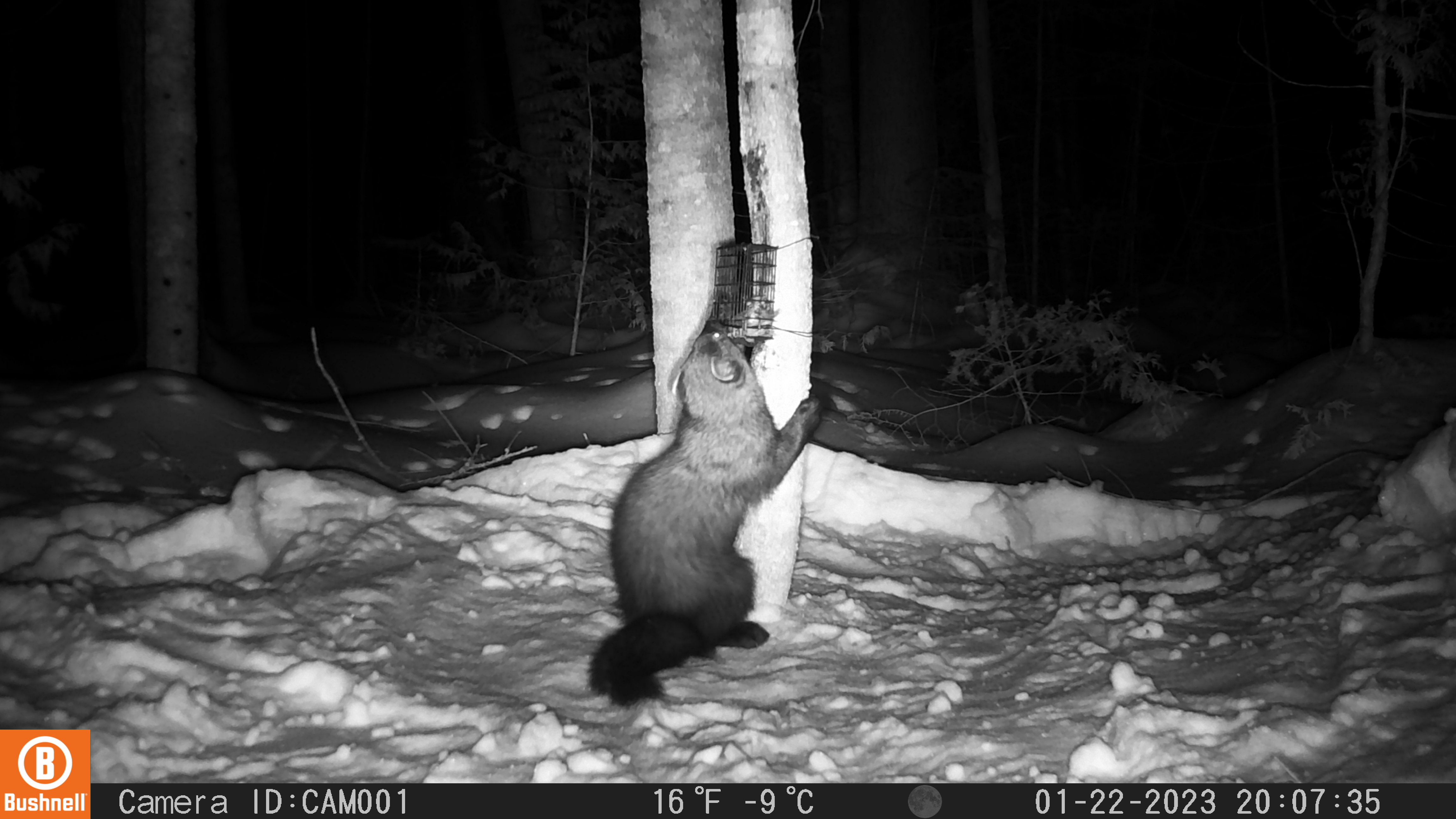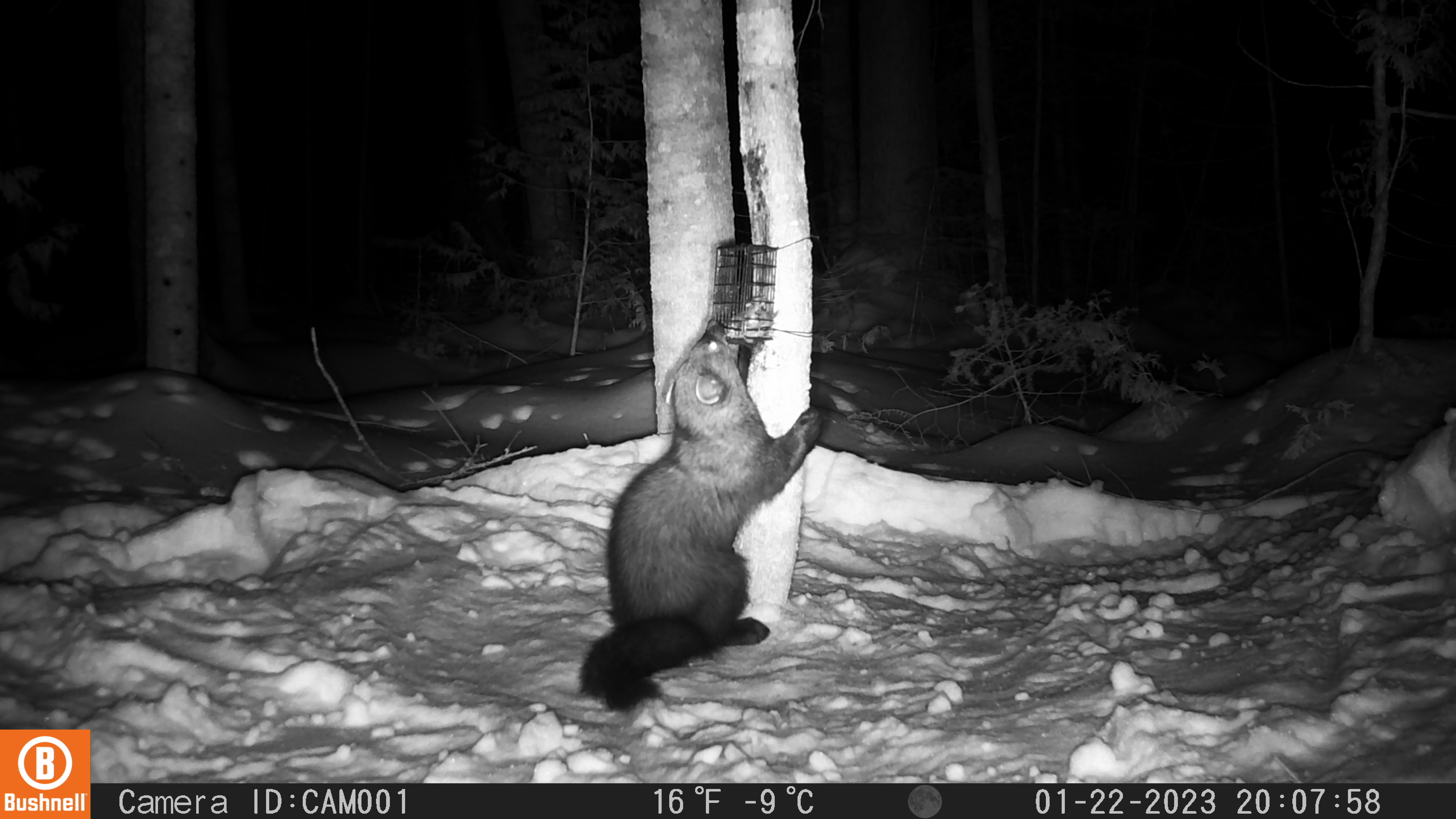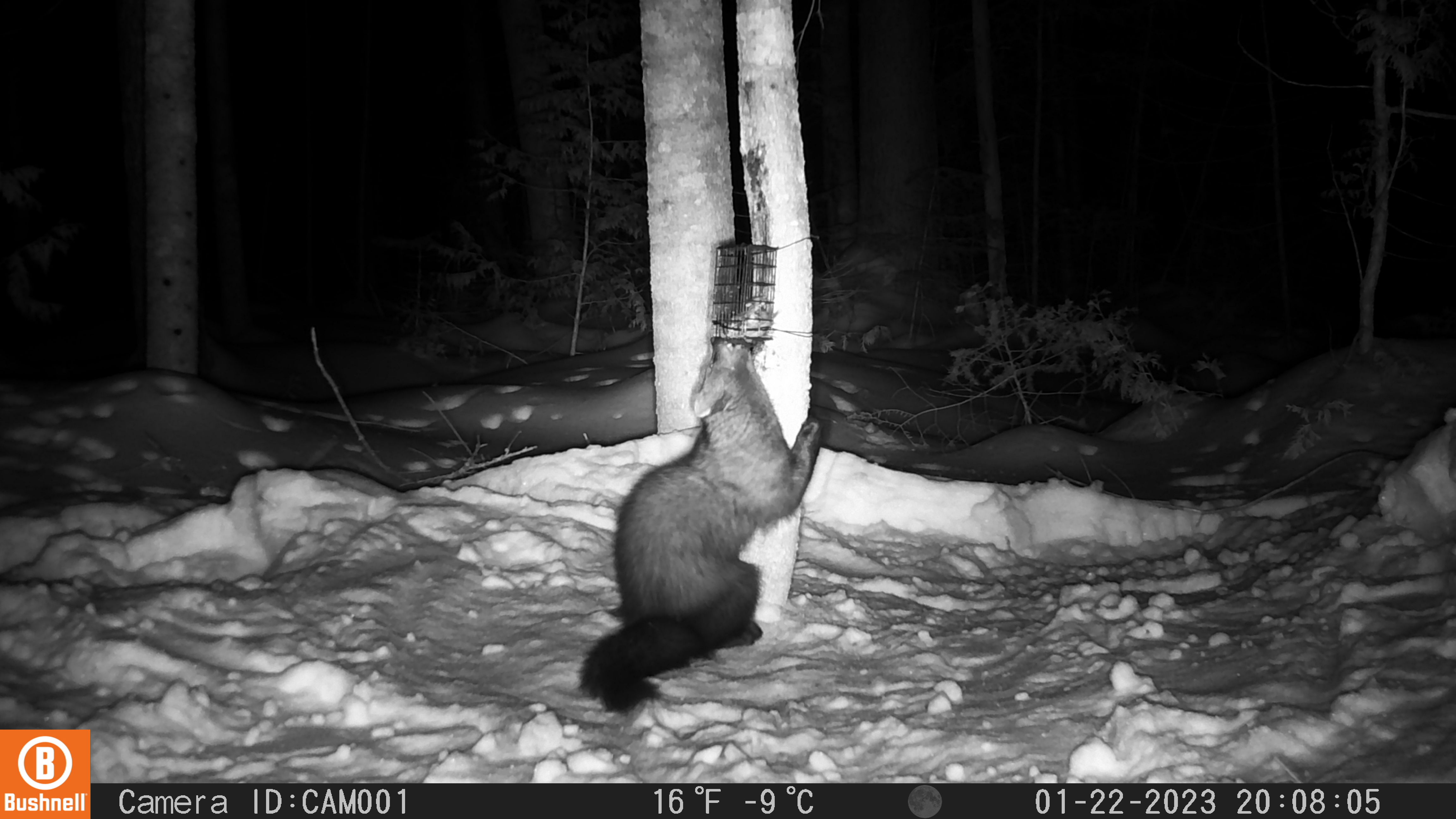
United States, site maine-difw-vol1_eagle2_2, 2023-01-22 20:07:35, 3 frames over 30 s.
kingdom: Animalia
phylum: Chordata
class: Mammalia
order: Carnivora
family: Mustelidae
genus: Pekania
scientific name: Pekania pennanti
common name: fisher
Fisher (Pekania pennanti).